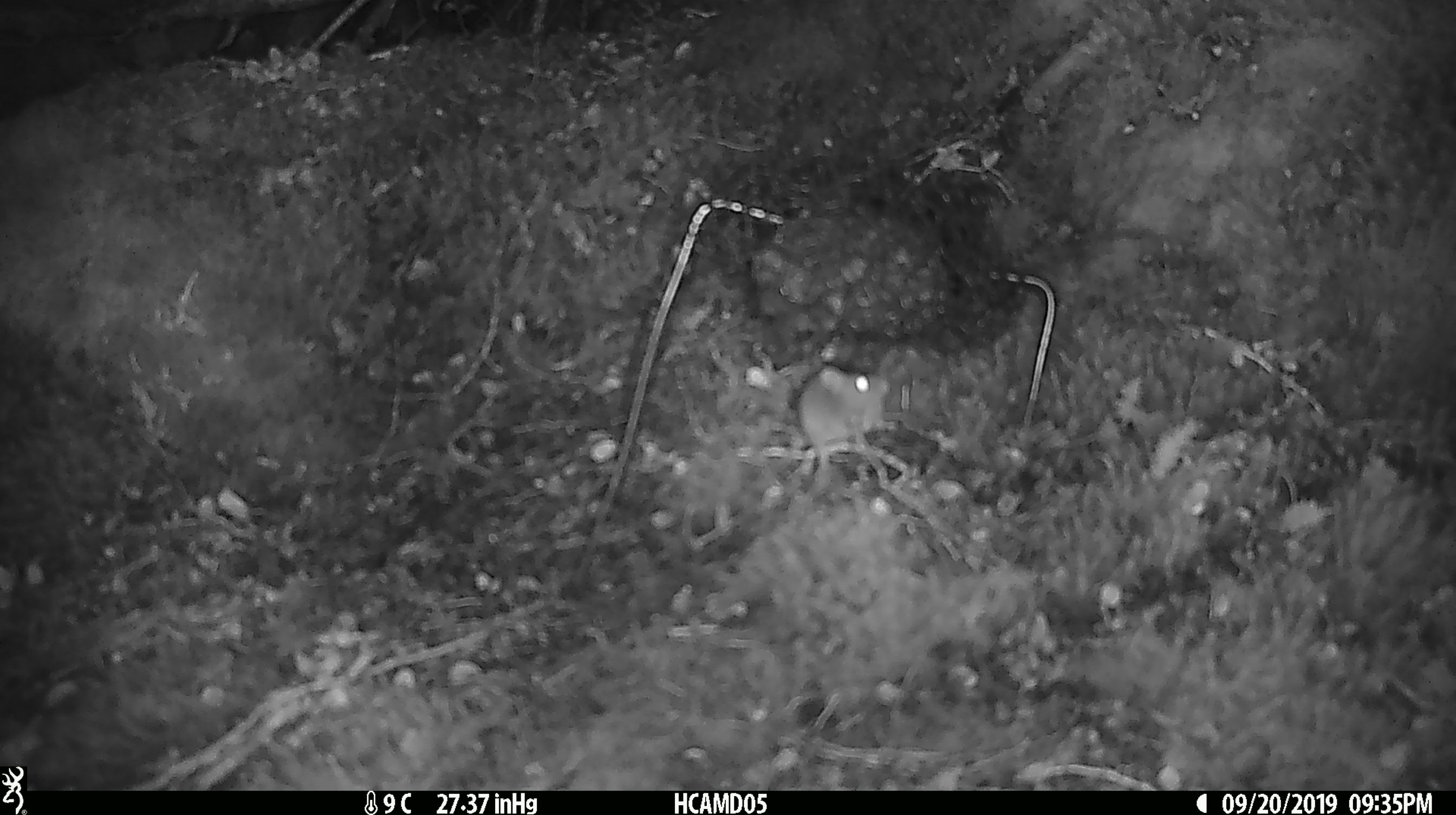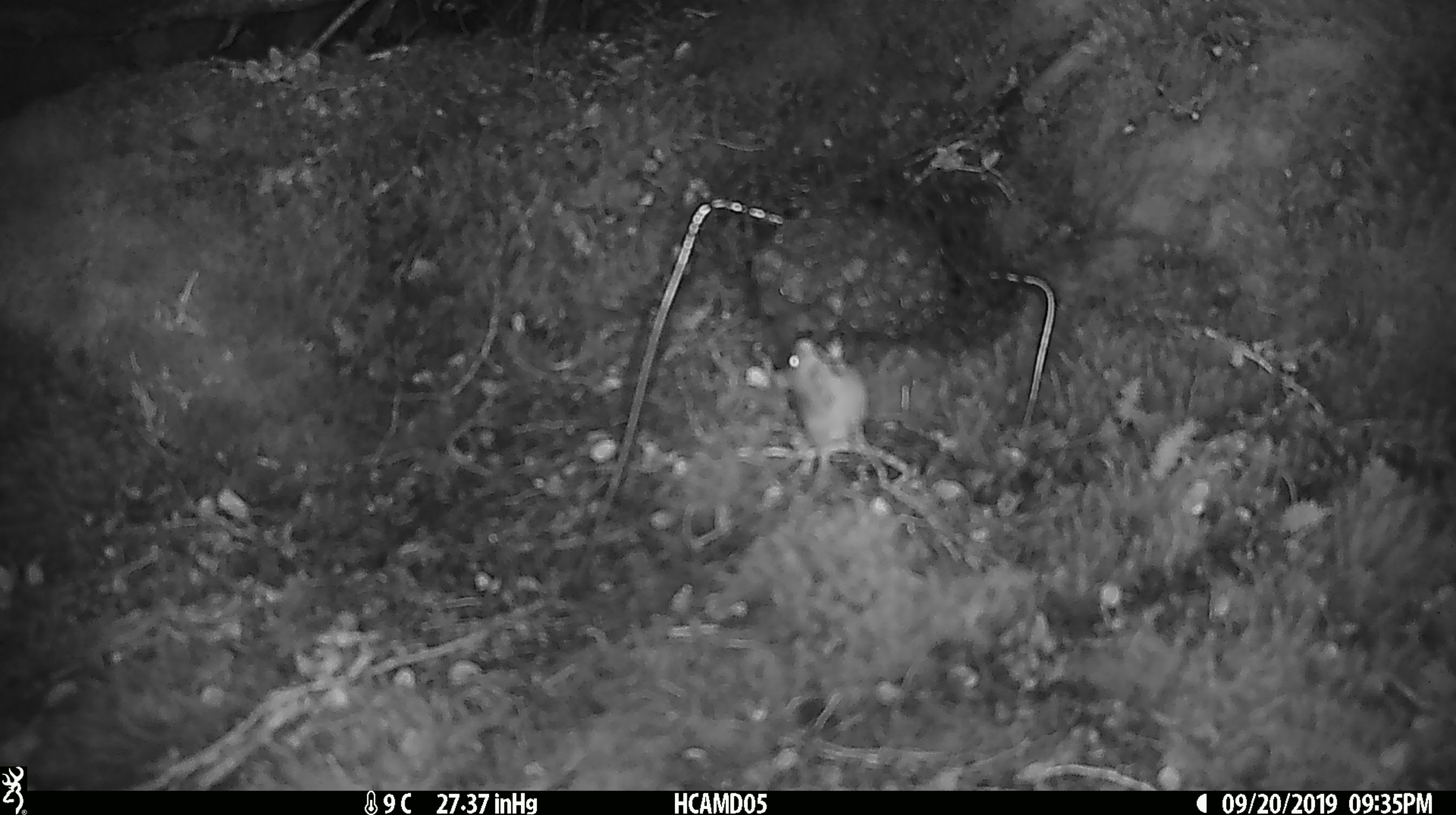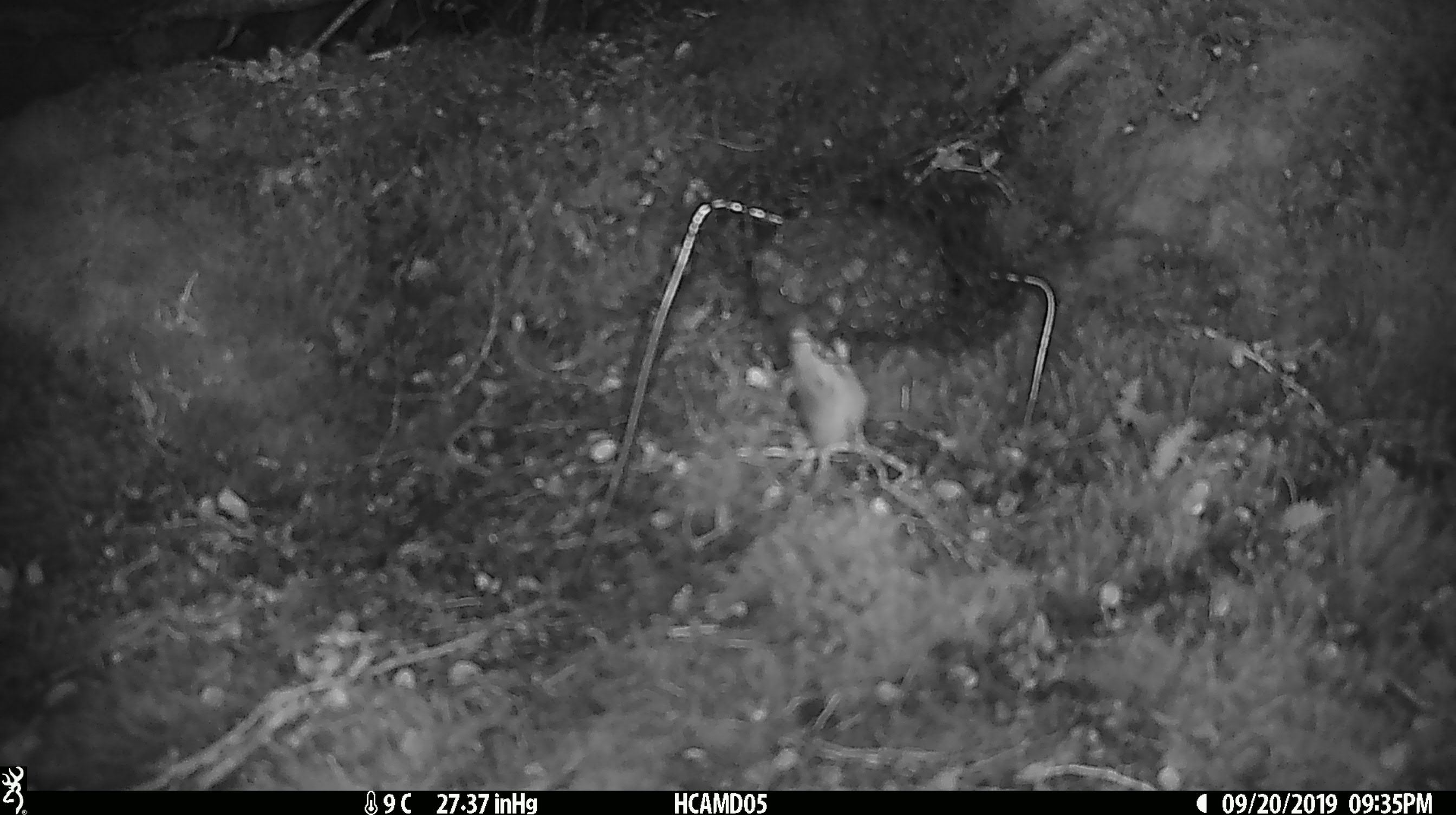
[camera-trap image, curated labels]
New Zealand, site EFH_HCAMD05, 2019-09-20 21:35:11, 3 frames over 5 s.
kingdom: Animalia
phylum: Chordata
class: Mammalia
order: Rodentia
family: Muridae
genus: Mus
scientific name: Mus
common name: mouse